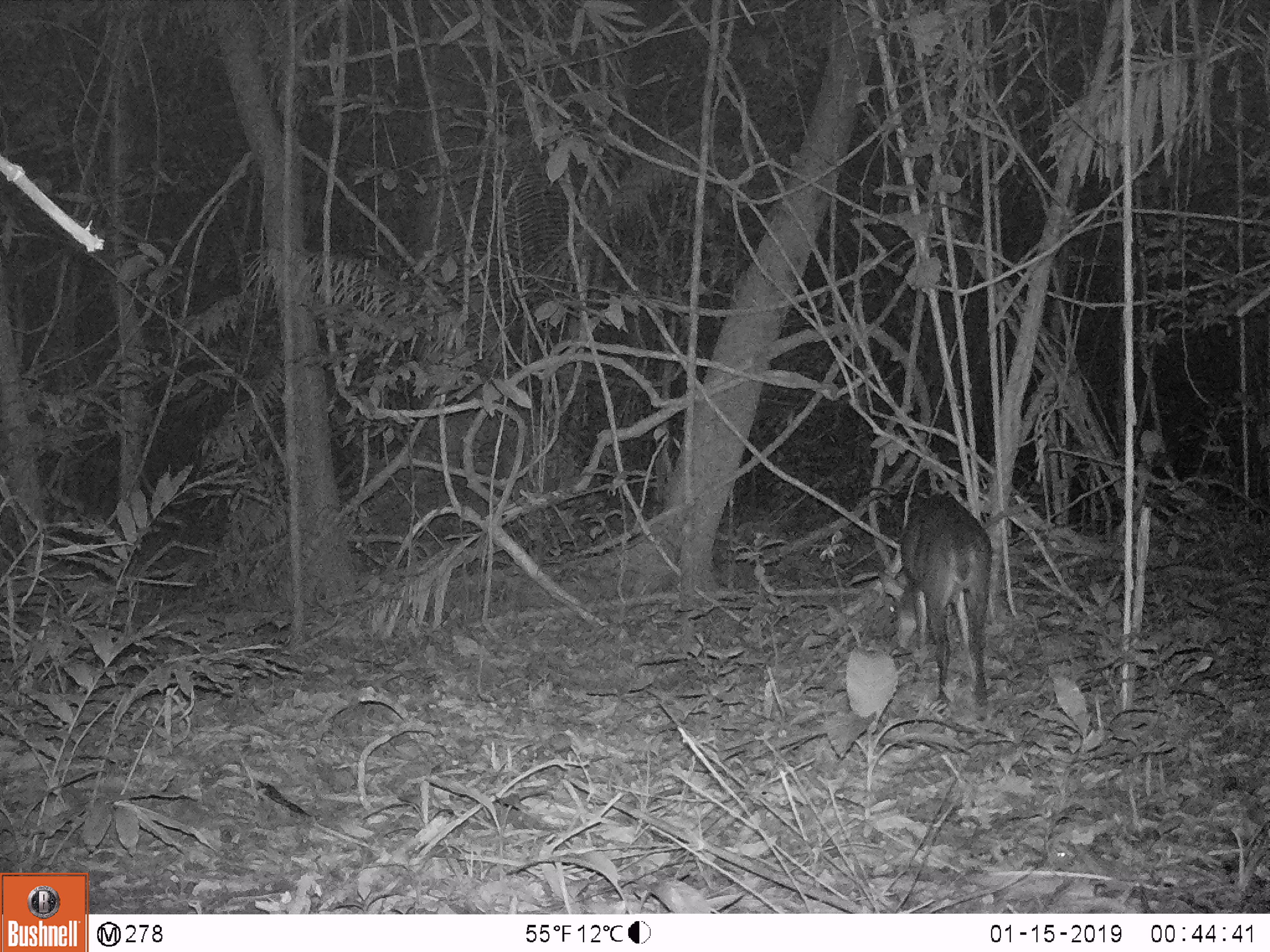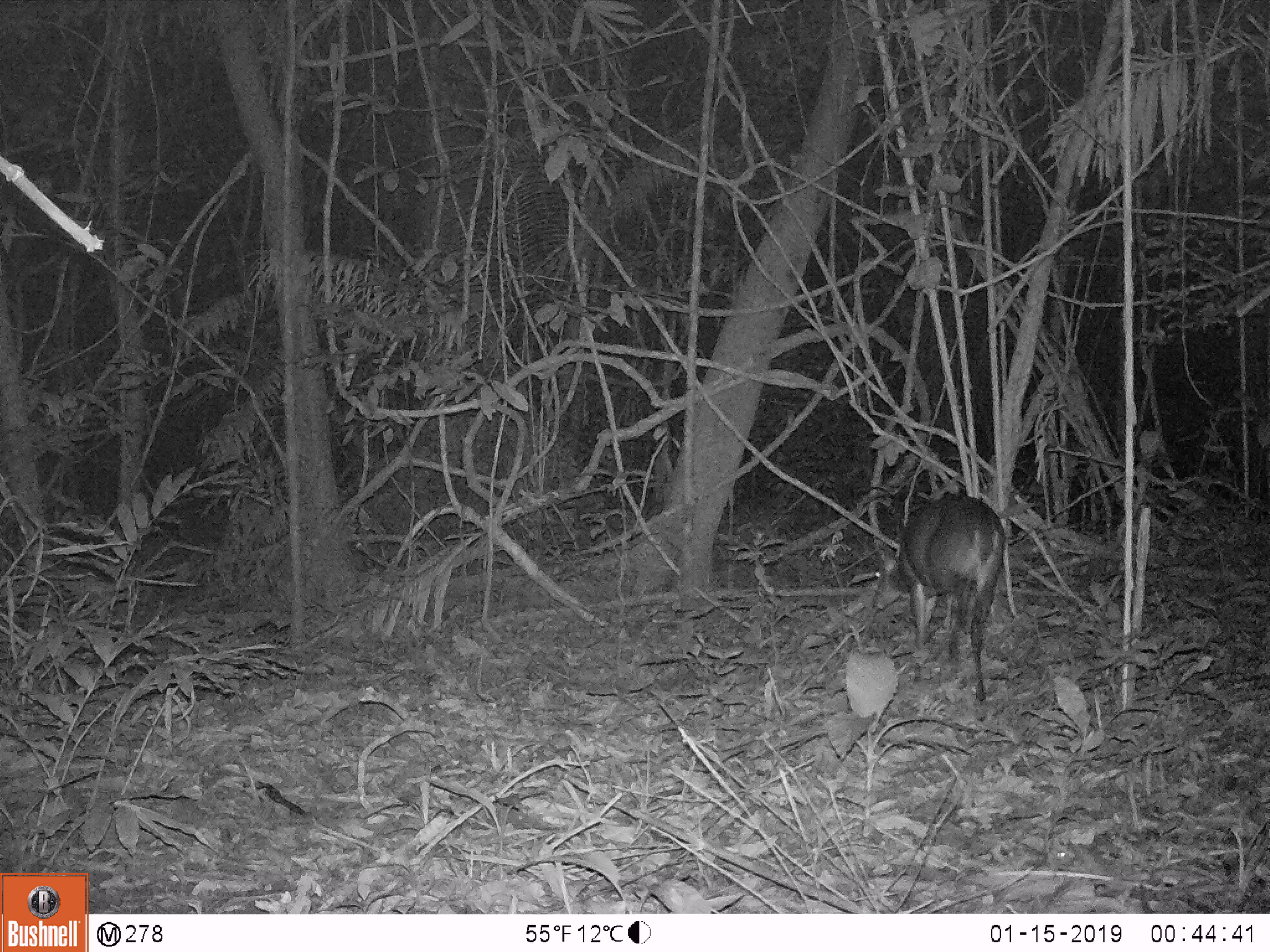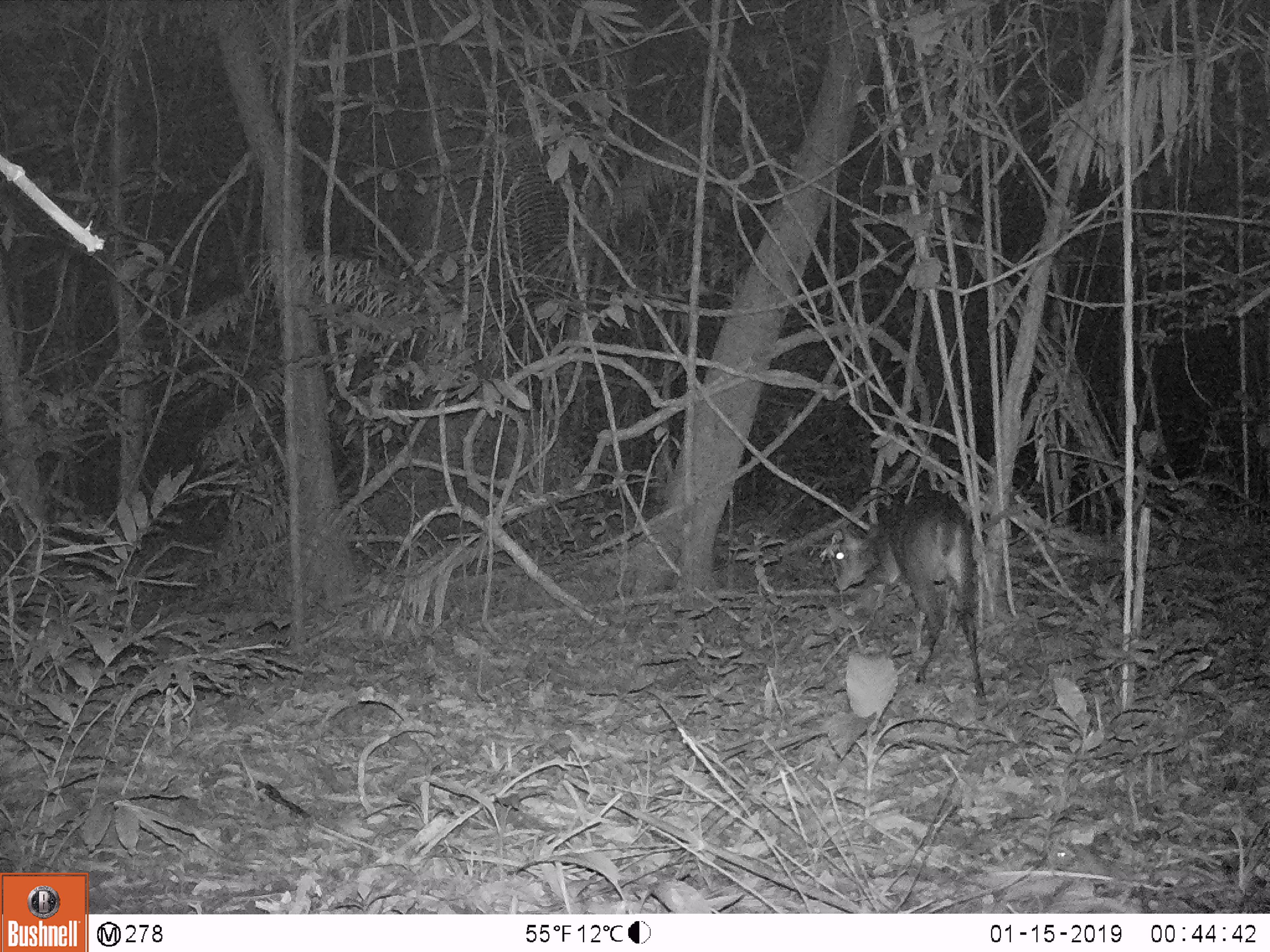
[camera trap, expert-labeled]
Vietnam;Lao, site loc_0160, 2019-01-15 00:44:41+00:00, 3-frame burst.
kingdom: Animalia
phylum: Chordata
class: Mammalia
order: Artiodactyla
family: Cervidae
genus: Muntiacus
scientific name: Muntiacus vuquangensis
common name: large-antlered muntjac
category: large antlered muntjac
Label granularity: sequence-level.